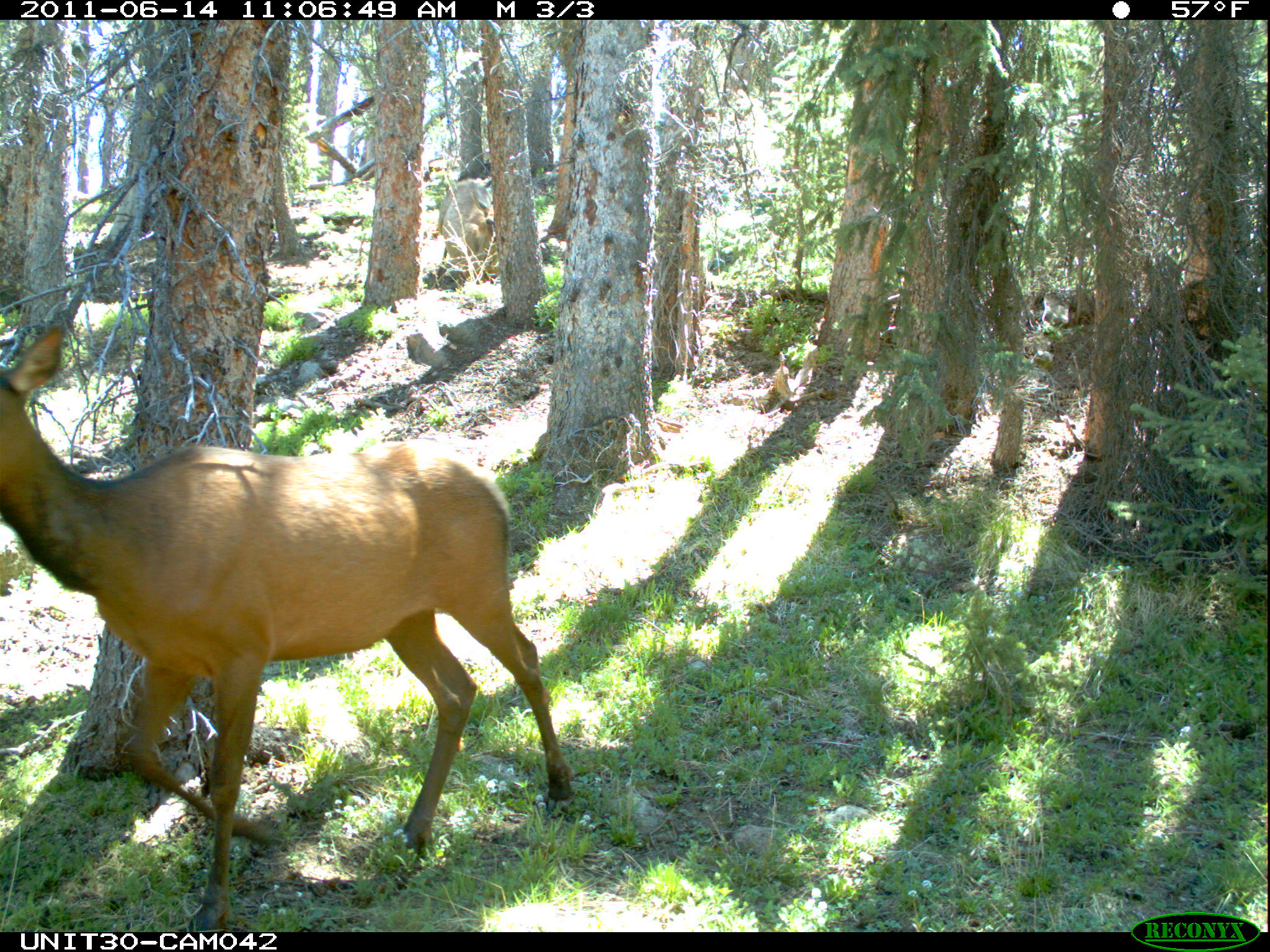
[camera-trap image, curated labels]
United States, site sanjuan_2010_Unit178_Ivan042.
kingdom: Animalia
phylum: Chordata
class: Mammalia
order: Artiodactyla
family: Cervidae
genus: Cervus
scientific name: Cervus elaphus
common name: red deer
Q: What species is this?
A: Cervus elaphus (red deer).